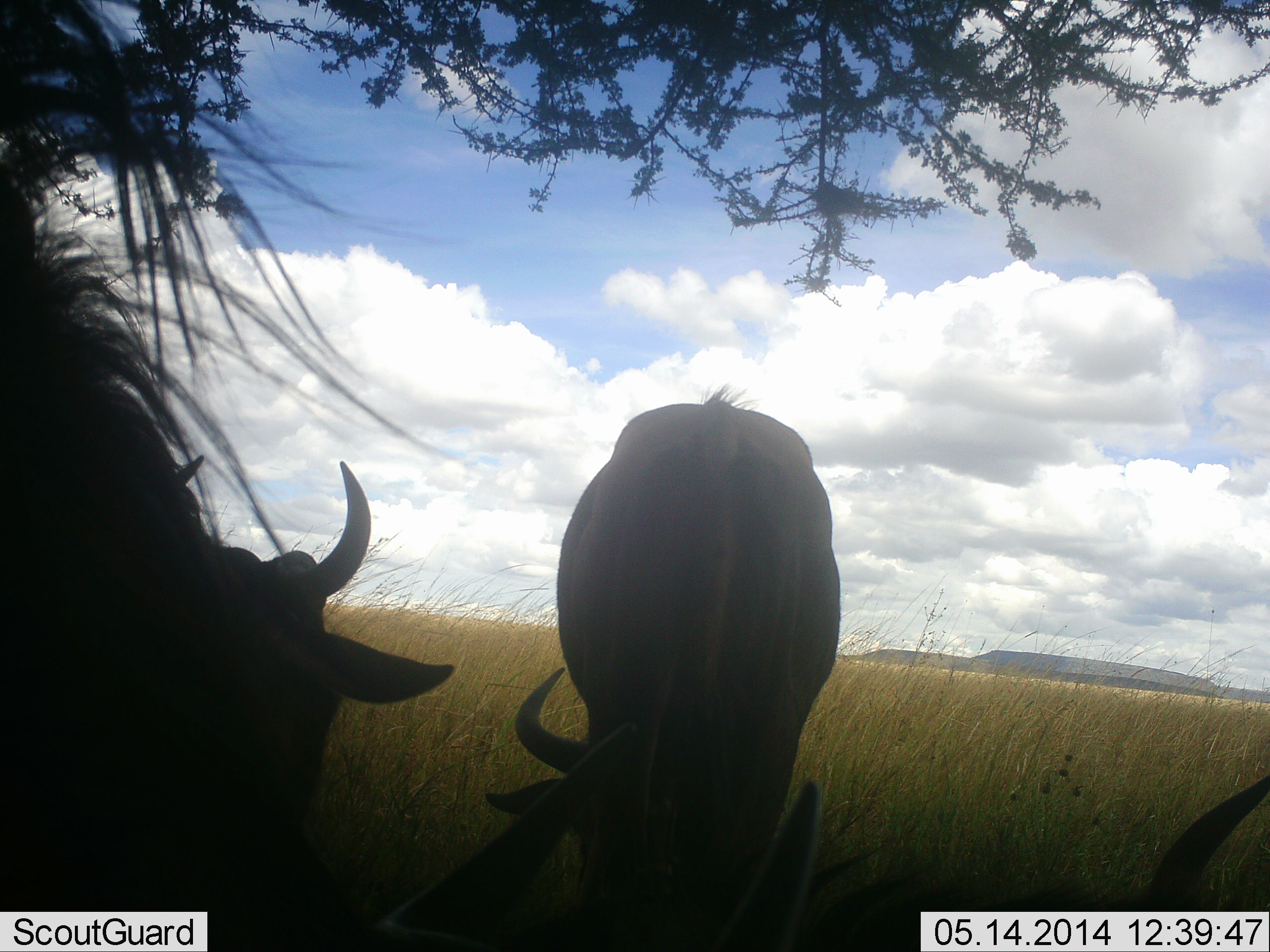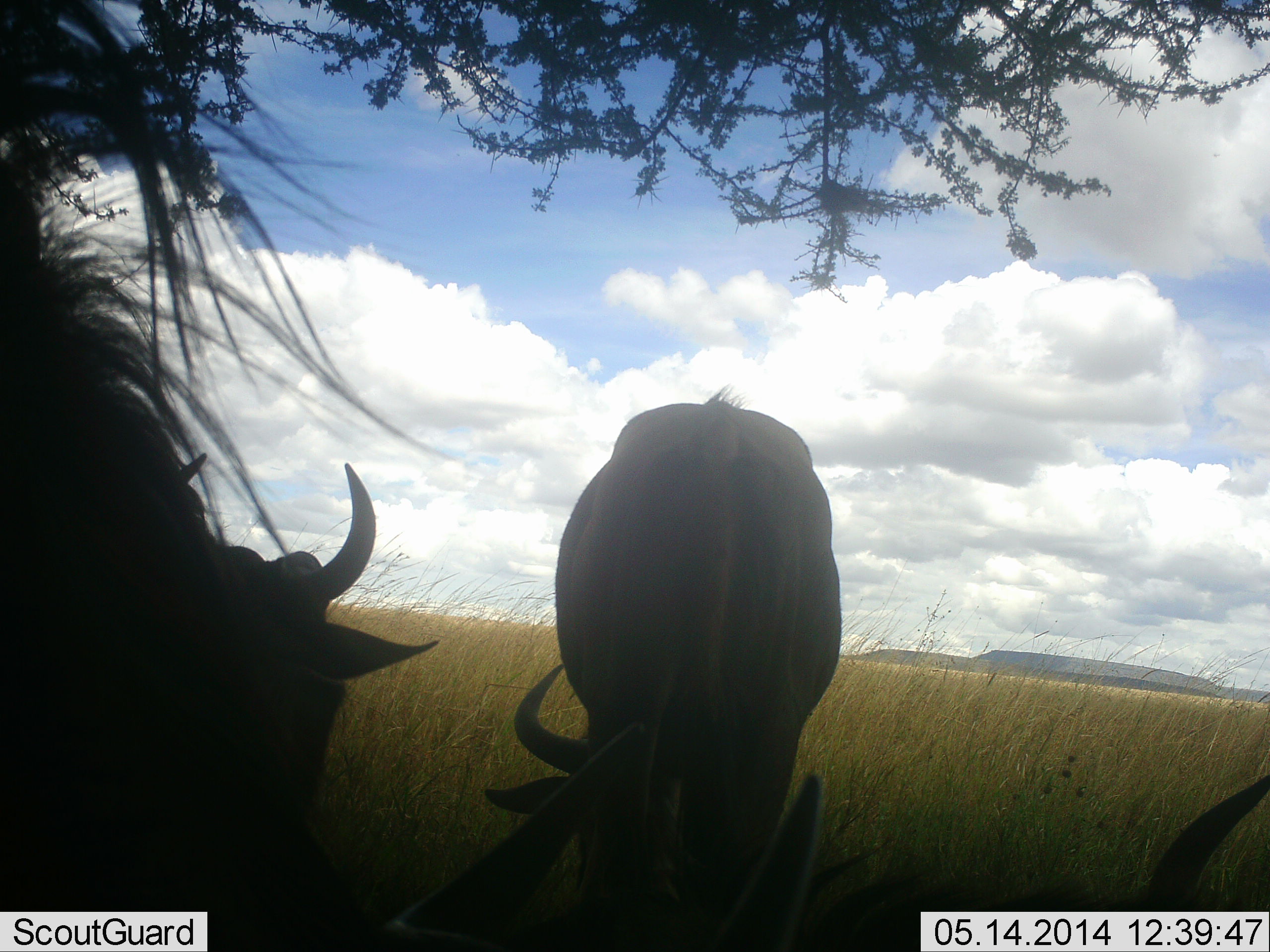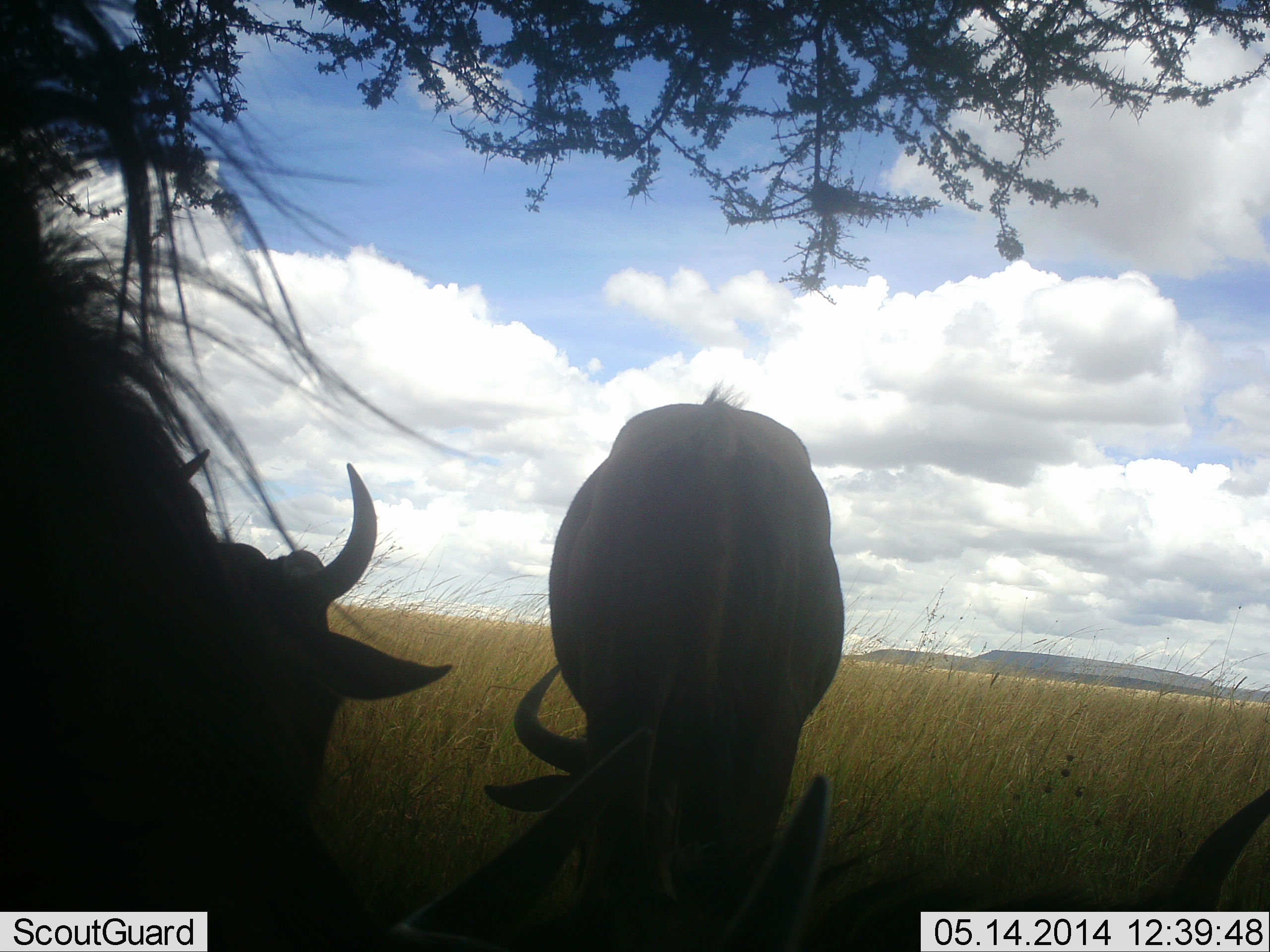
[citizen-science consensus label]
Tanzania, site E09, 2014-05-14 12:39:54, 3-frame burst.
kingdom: Animalia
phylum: Chordata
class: Mammalia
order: Artiodactyla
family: Bovidae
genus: Connochaetes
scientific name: Connochaetes taurinus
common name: blue wildebeest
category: wildebeest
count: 4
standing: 40%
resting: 70%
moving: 0%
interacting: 0%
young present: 0%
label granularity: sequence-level